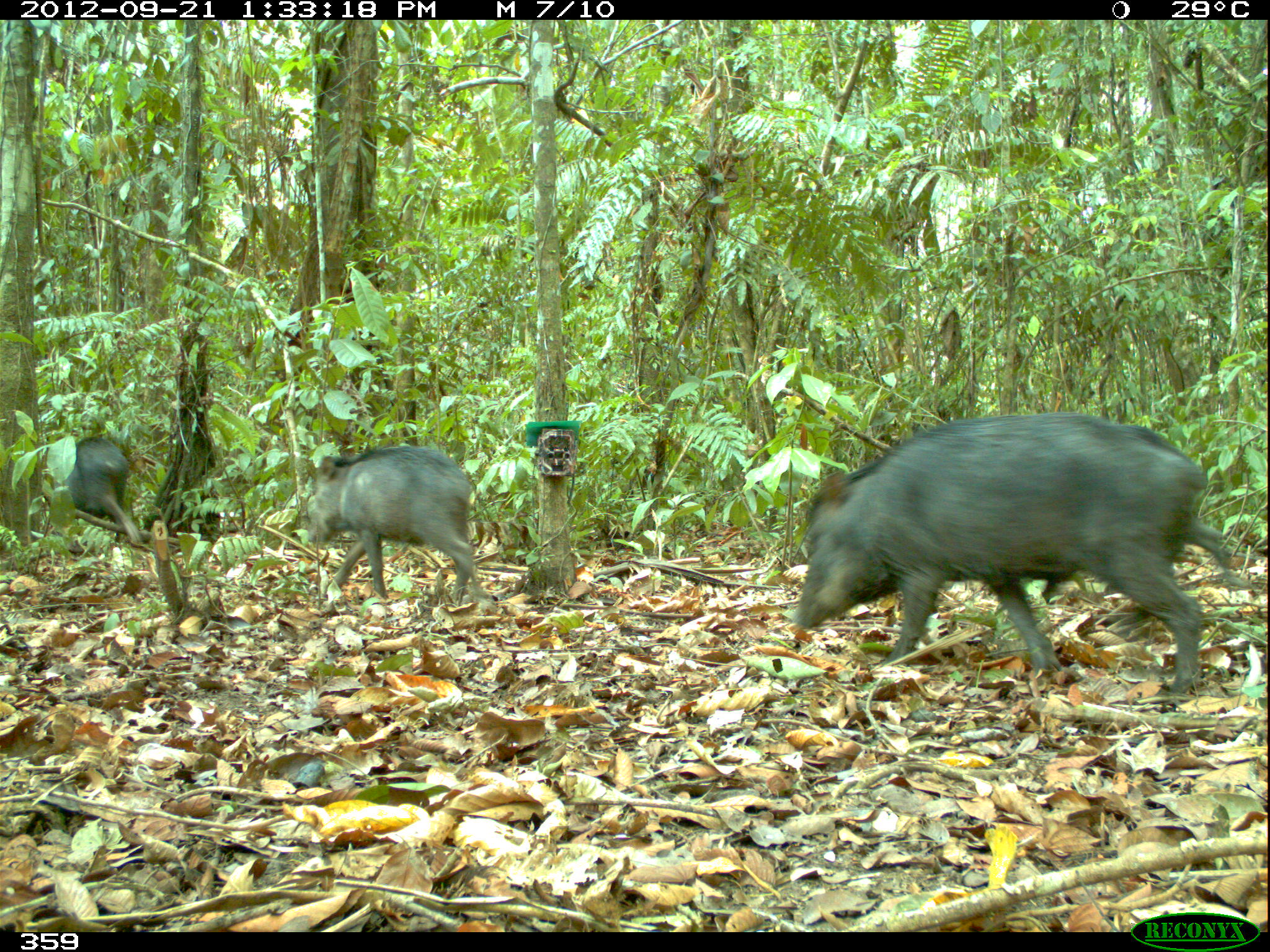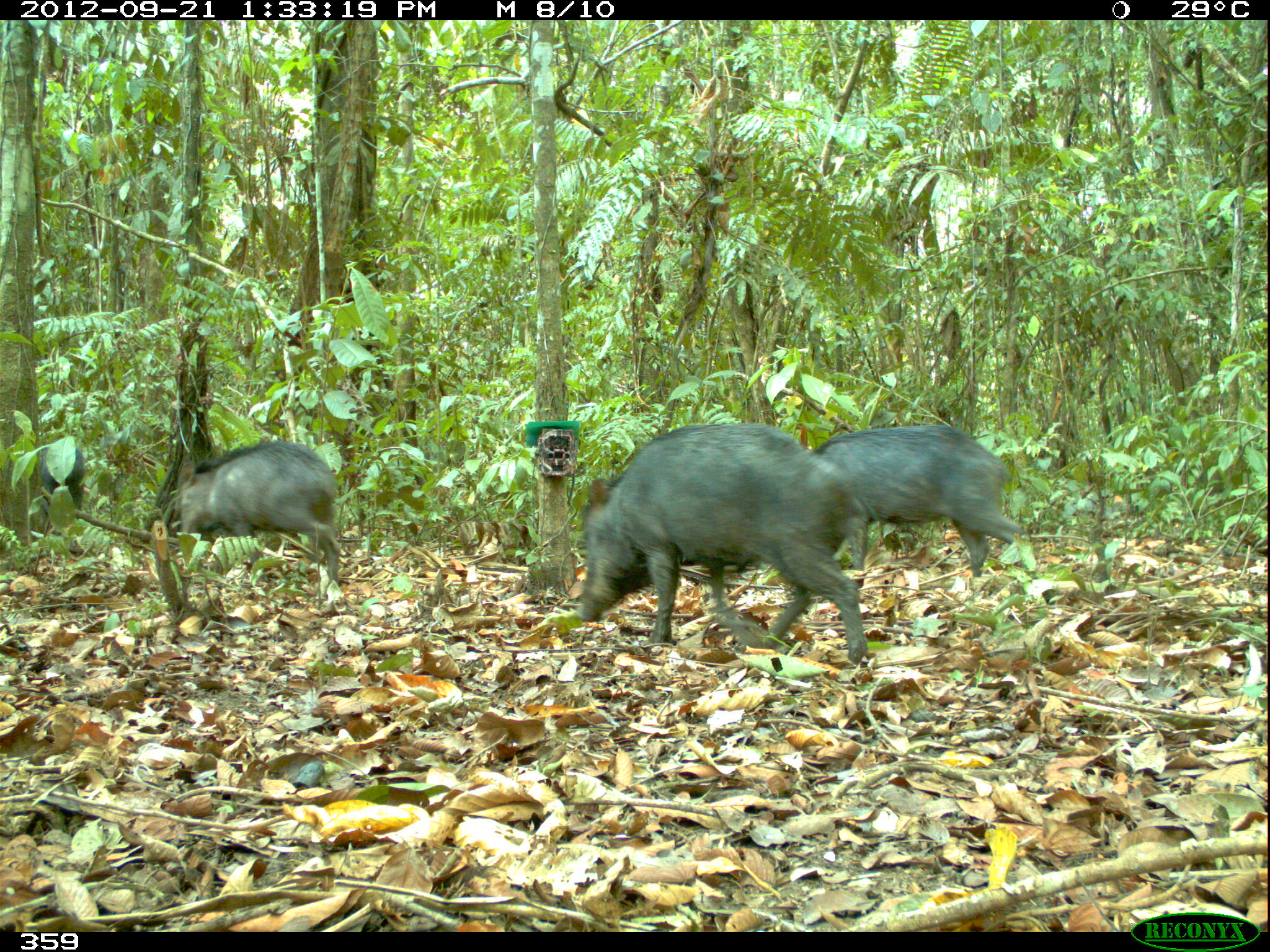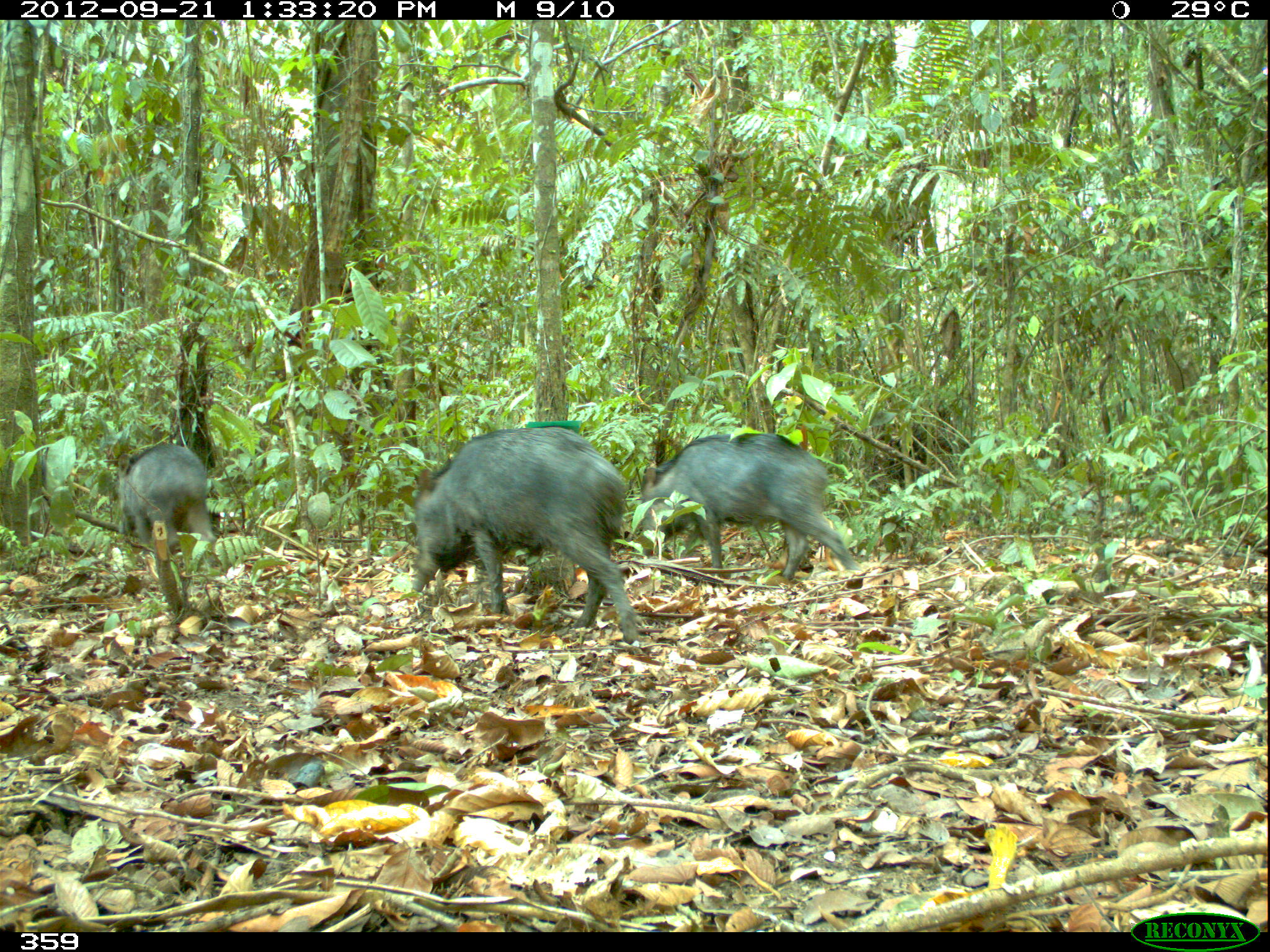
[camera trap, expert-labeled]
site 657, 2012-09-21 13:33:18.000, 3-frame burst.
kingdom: Animalia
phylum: Chordata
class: Mammalia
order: Artiodactyla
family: Tayassuidae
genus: Tayassu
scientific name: Tayassu pecari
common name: white-lipped peccary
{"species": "Tayassu pecari (white-lipped peccary)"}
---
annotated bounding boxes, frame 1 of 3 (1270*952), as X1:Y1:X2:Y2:
tayassu pecari: 792:411:1208:695; 305:441:494:609; 59:432:145:547; 1182:520:1234:588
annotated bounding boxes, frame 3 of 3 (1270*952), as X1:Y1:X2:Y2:
tayassu pecari: 409:426:638:644; 623:432:859:580; 113:442:216:564